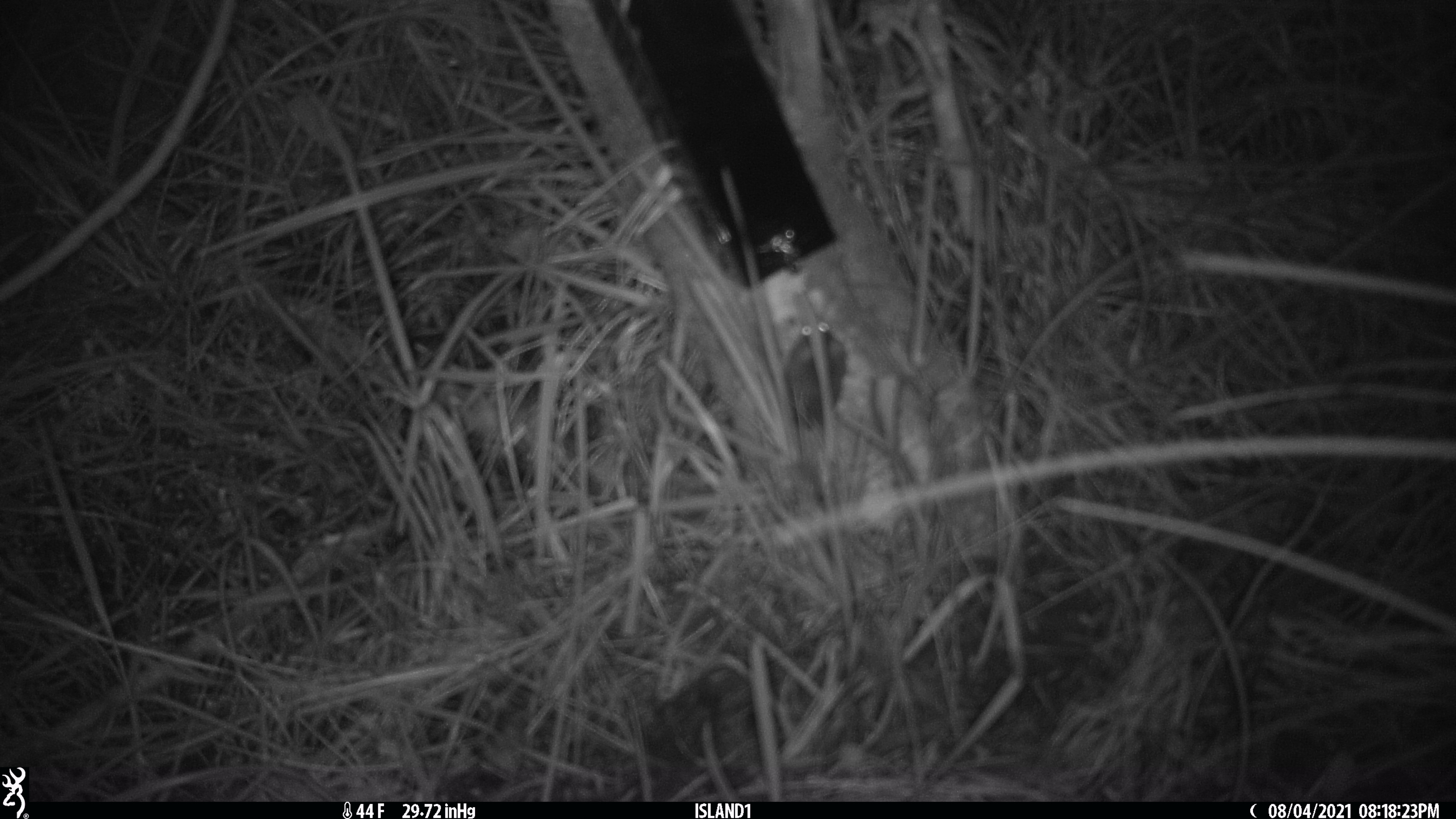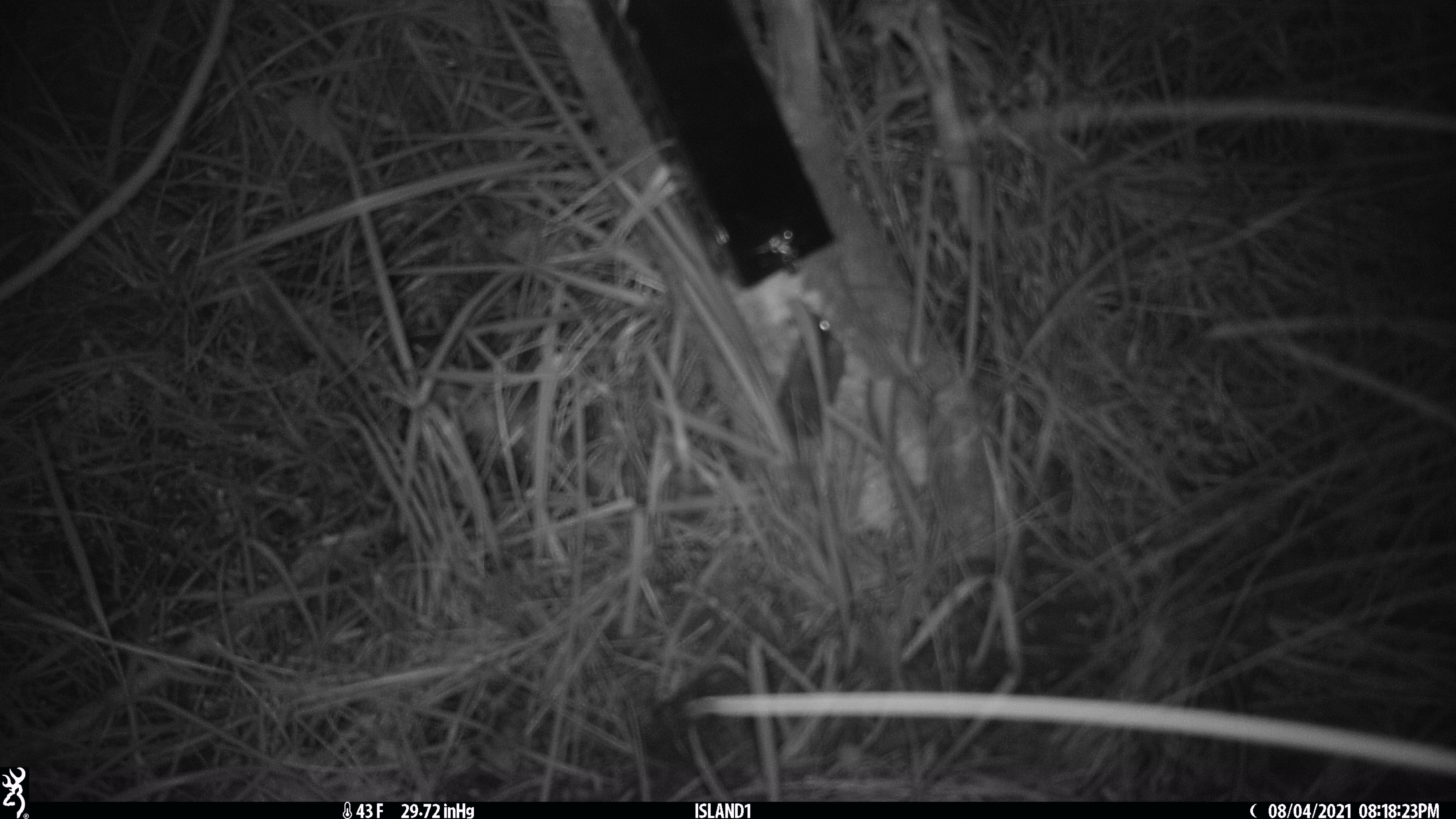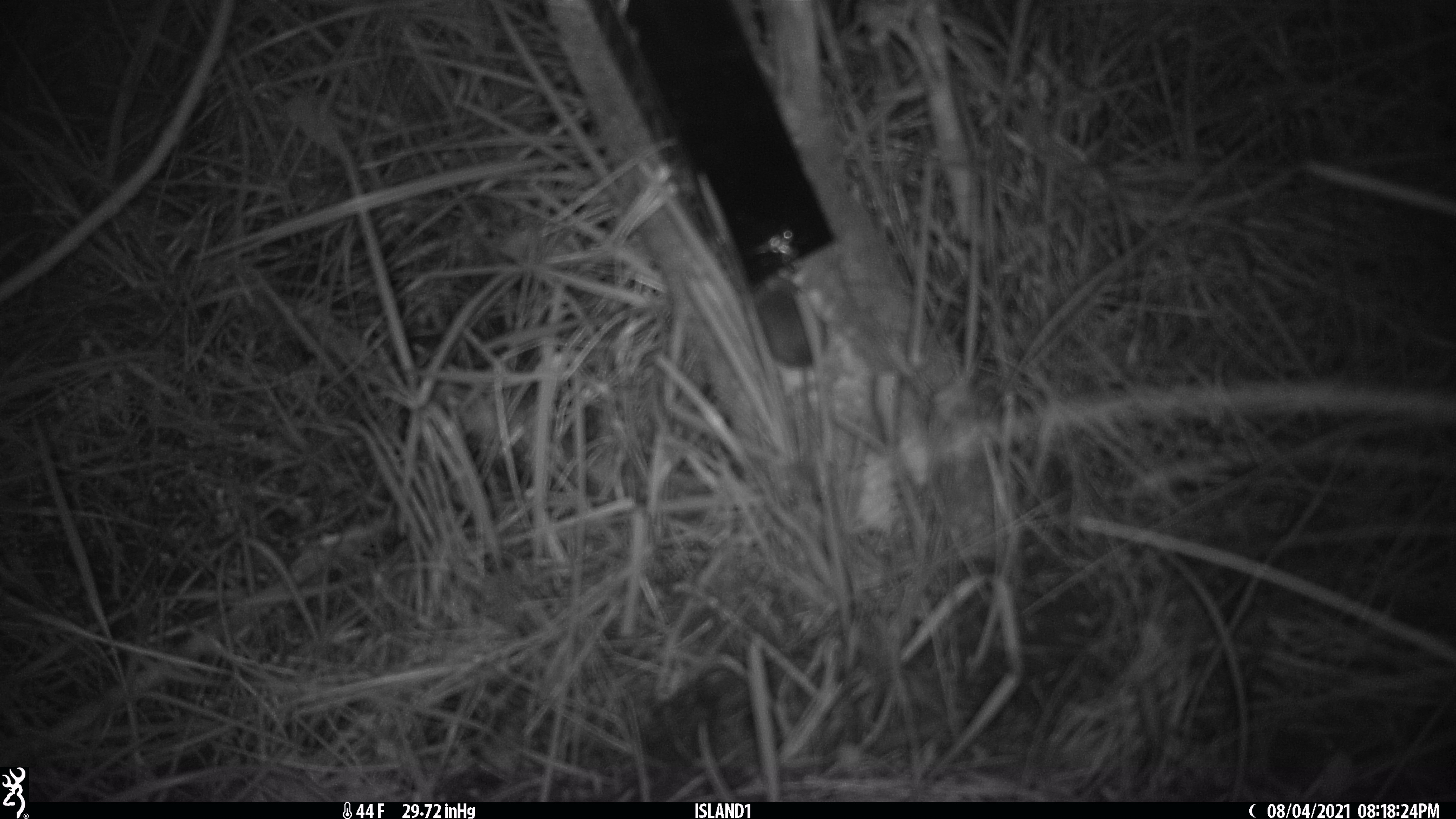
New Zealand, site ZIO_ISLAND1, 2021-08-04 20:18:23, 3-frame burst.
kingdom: Animalia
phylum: Chordata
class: Mammalia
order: Rodentia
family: Muridae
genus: Mus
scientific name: Mus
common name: mouse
Mouse (Mus).